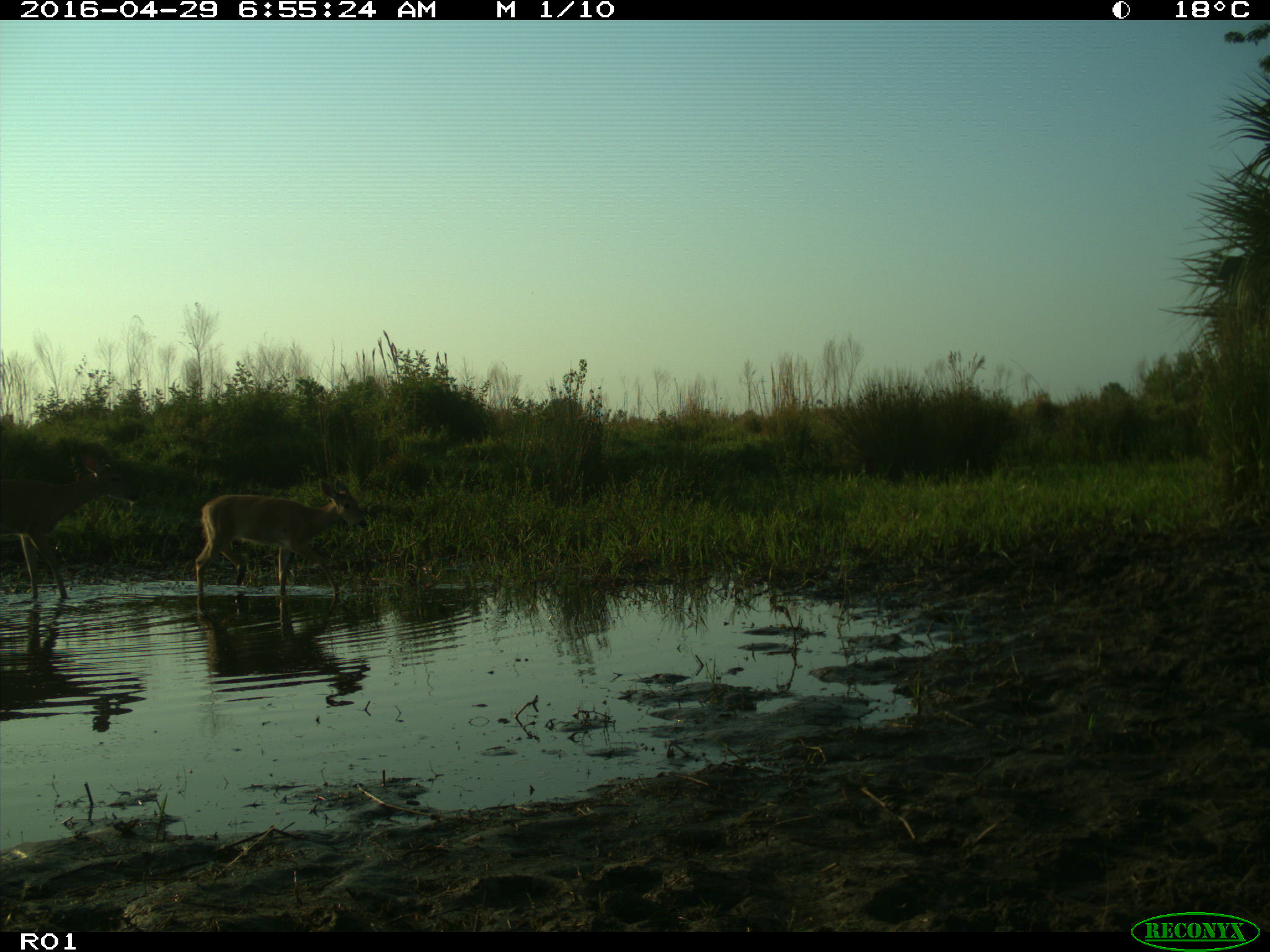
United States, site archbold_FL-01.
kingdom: Animalia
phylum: Chordata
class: Mammalia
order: Artiodactyla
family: Cervidae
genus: Odocoileus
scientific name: Odocoileus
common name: deer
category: unidentified deer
Unidentified deer (deer) (Odocoileus).